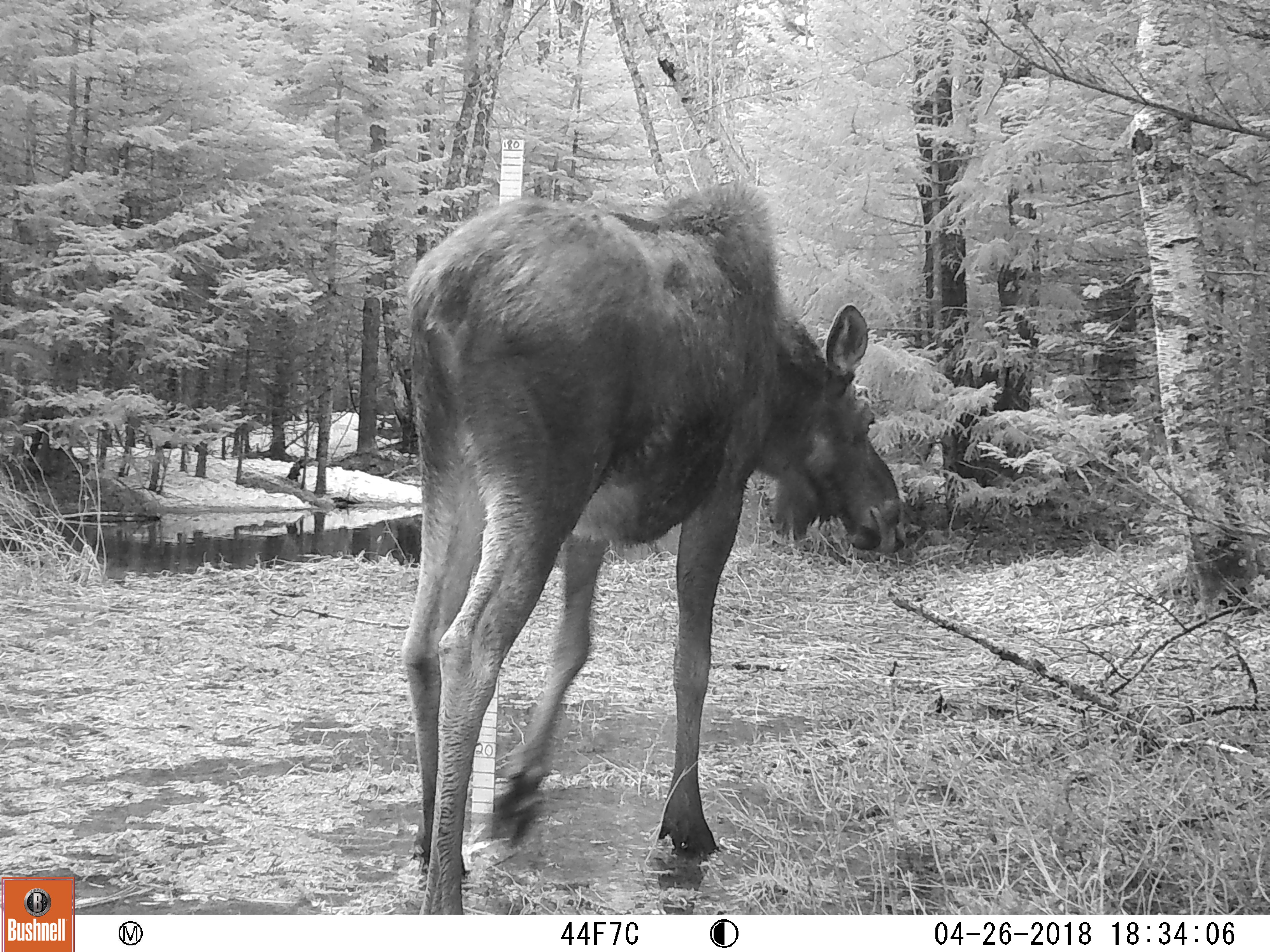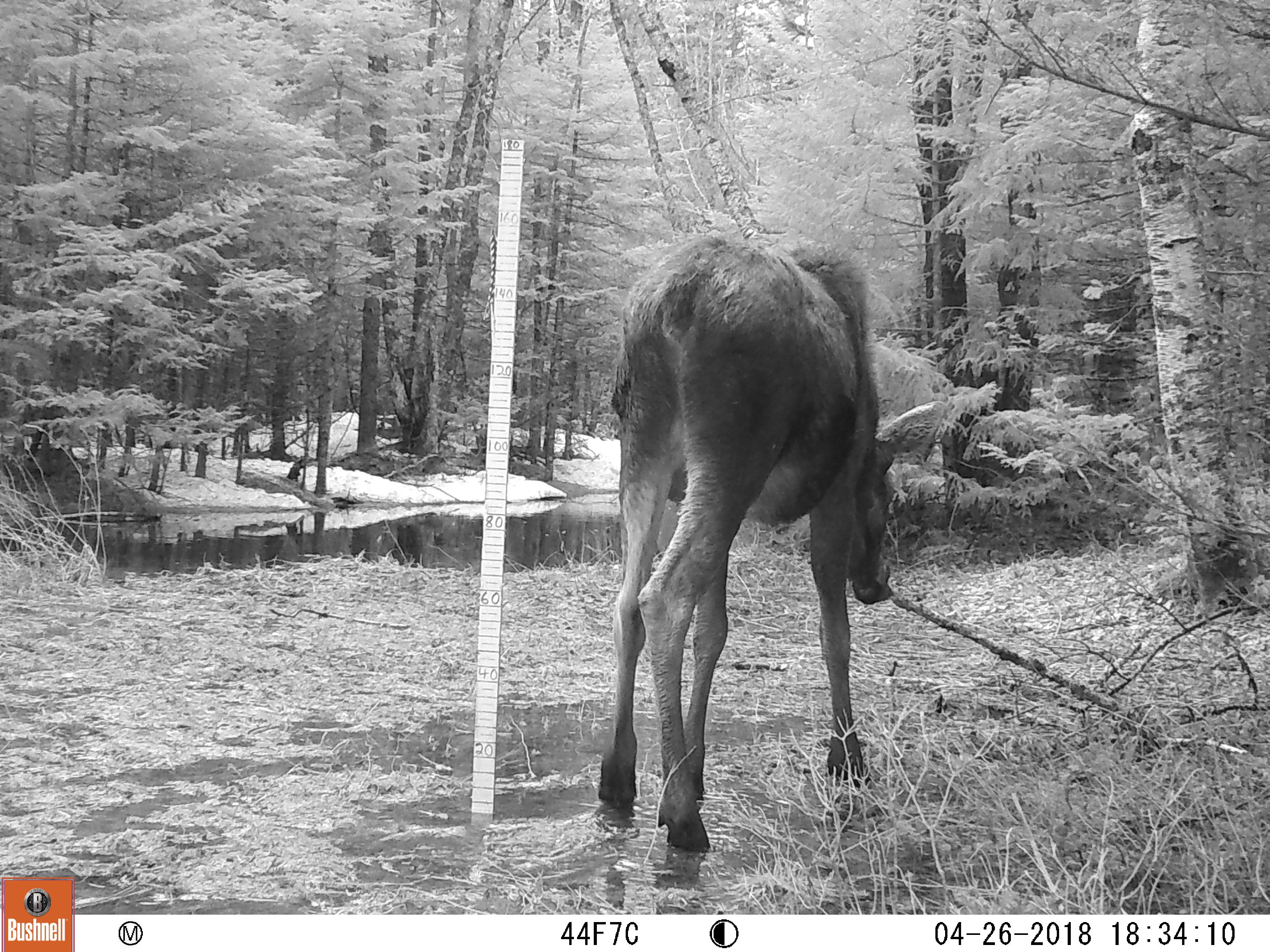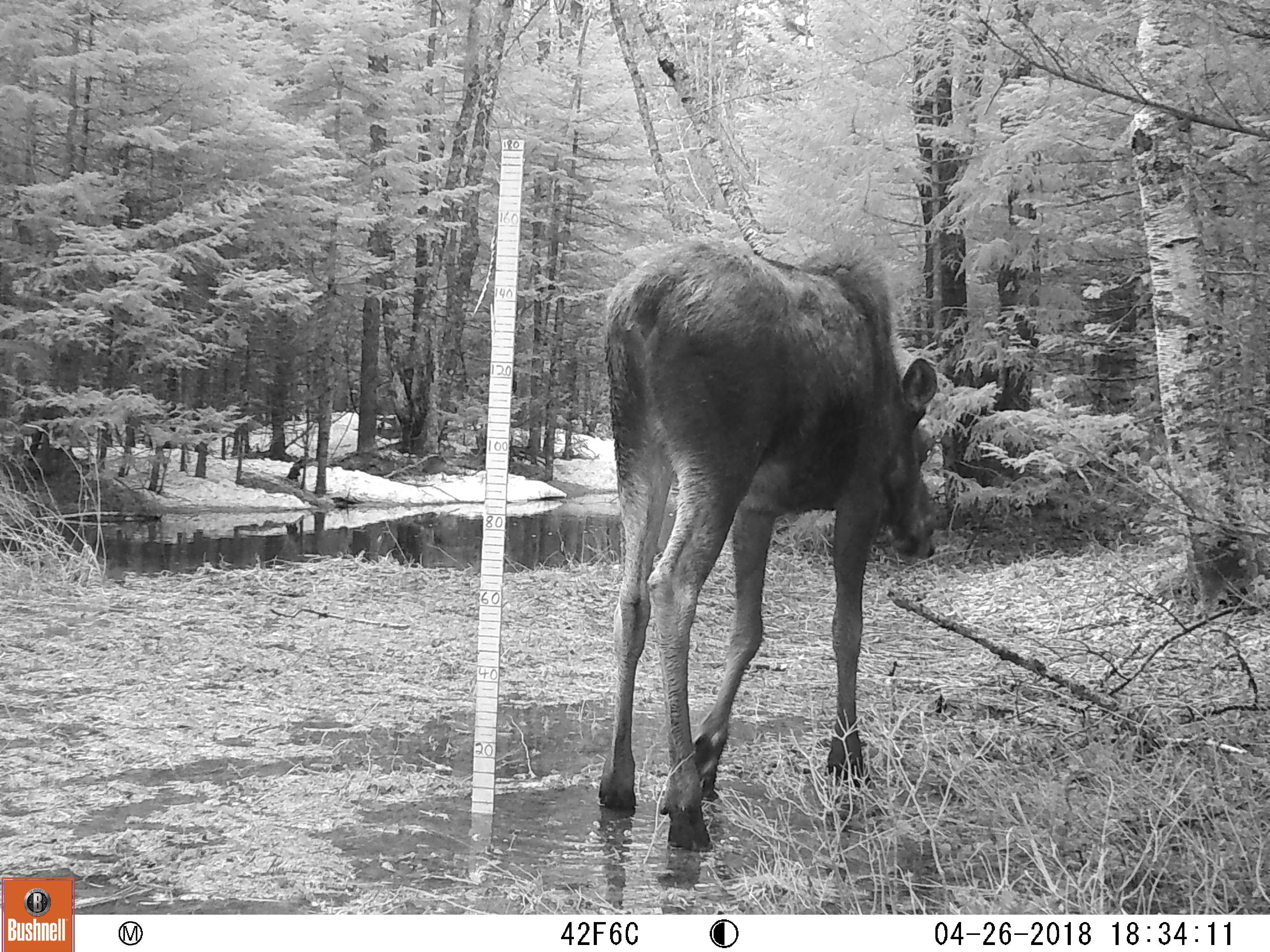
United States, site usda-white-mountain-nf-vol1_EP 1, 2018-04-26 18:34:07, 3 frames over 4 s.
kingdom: Animalia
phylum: Chordata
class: Mammalia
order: Artiodactyla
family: Cervidae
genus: Alces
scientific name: Alces alces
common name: moose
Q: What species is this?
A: Moose (Alces alces).